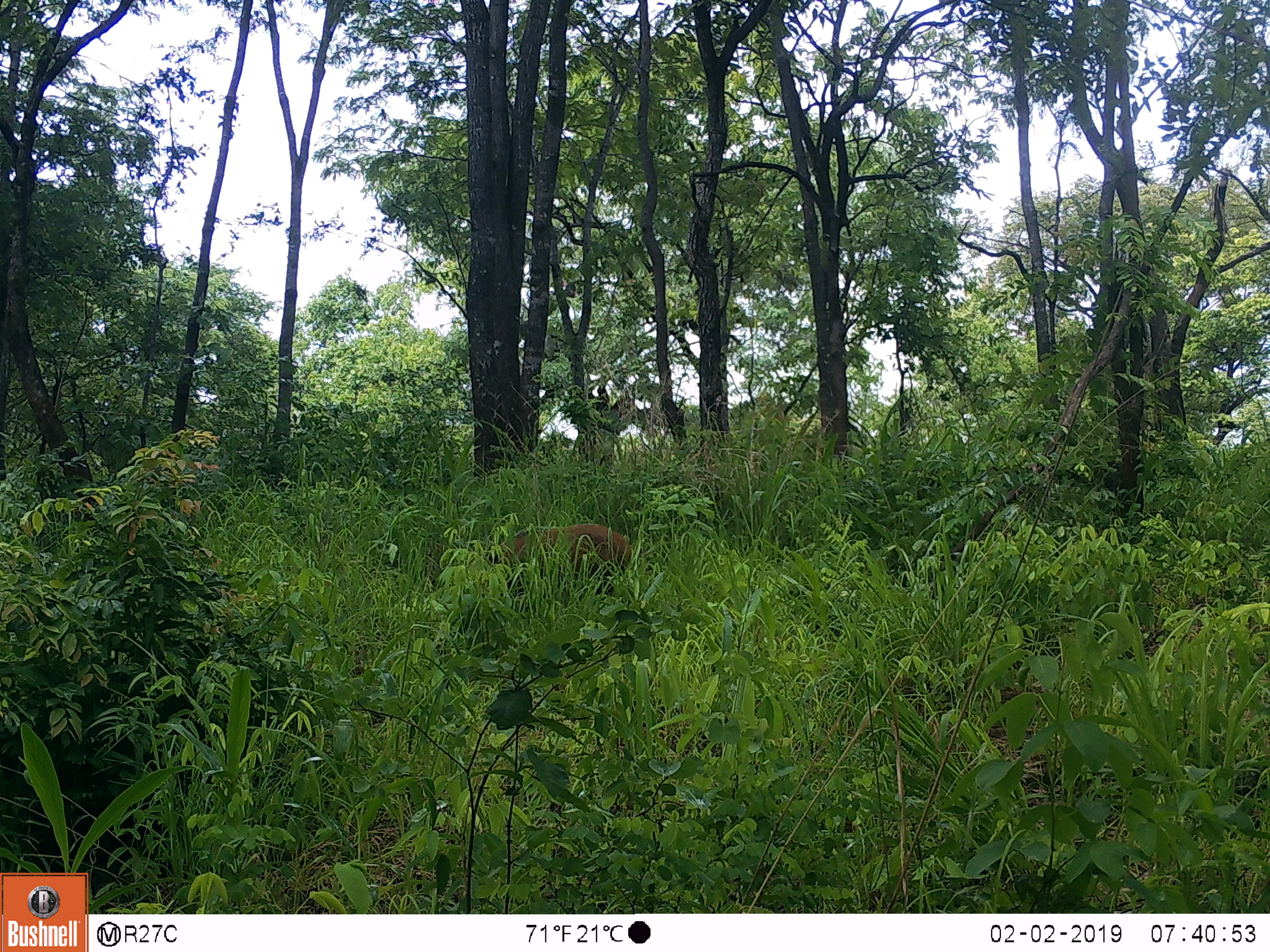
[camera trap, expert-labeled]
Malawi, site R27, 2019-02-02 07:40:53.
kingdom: Animalia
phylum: Chordata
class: Mammalia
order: Artiodactyla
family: Suidae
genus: Potamochoerus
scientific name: Potamochoerus larvatus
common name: bushpig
Bushpig (Potamochoerus larvatus), count 1.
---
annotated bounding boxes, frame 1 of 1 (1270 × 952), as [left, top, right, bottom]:
bushpig: [459, 505, 652, 643]